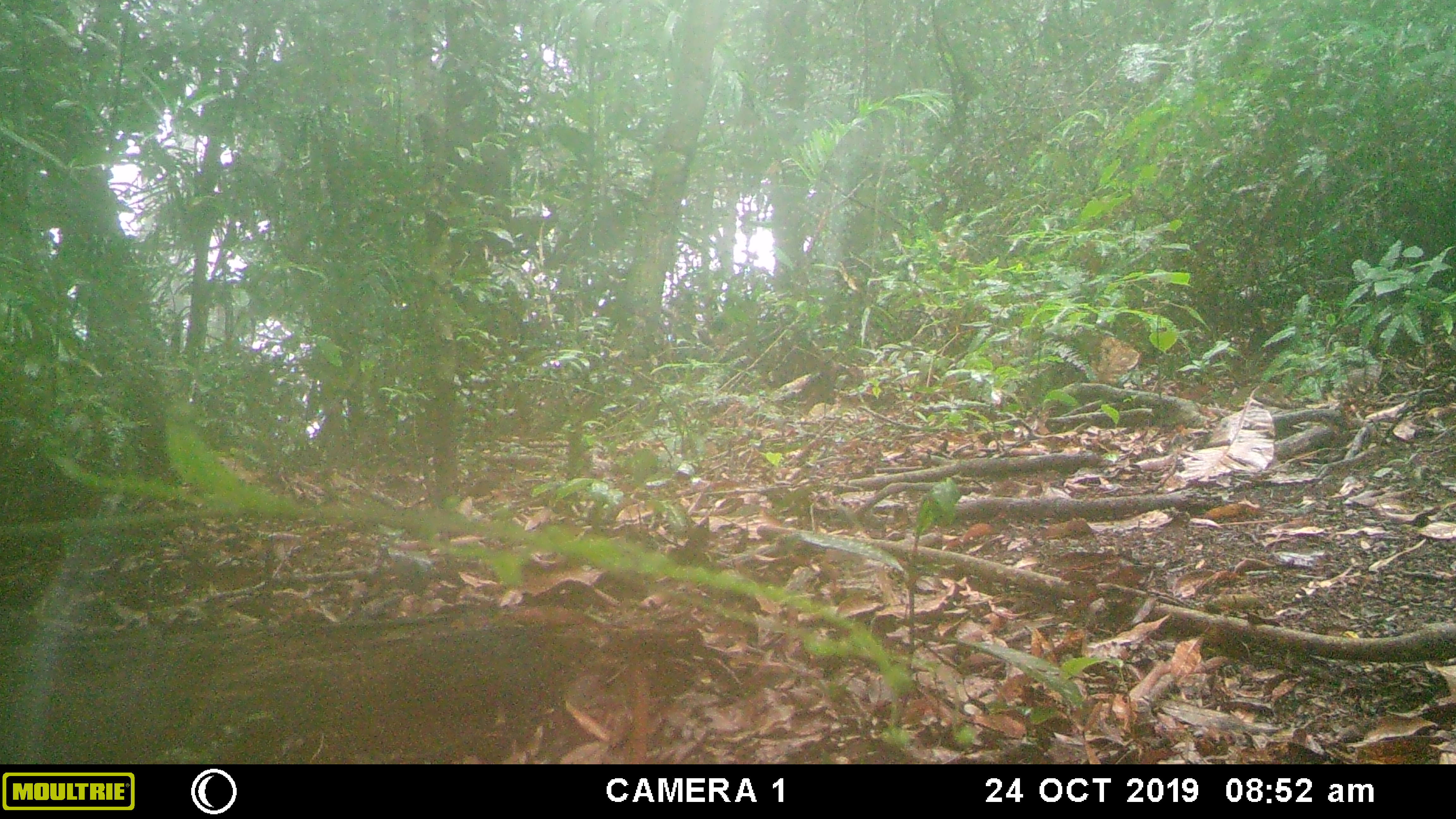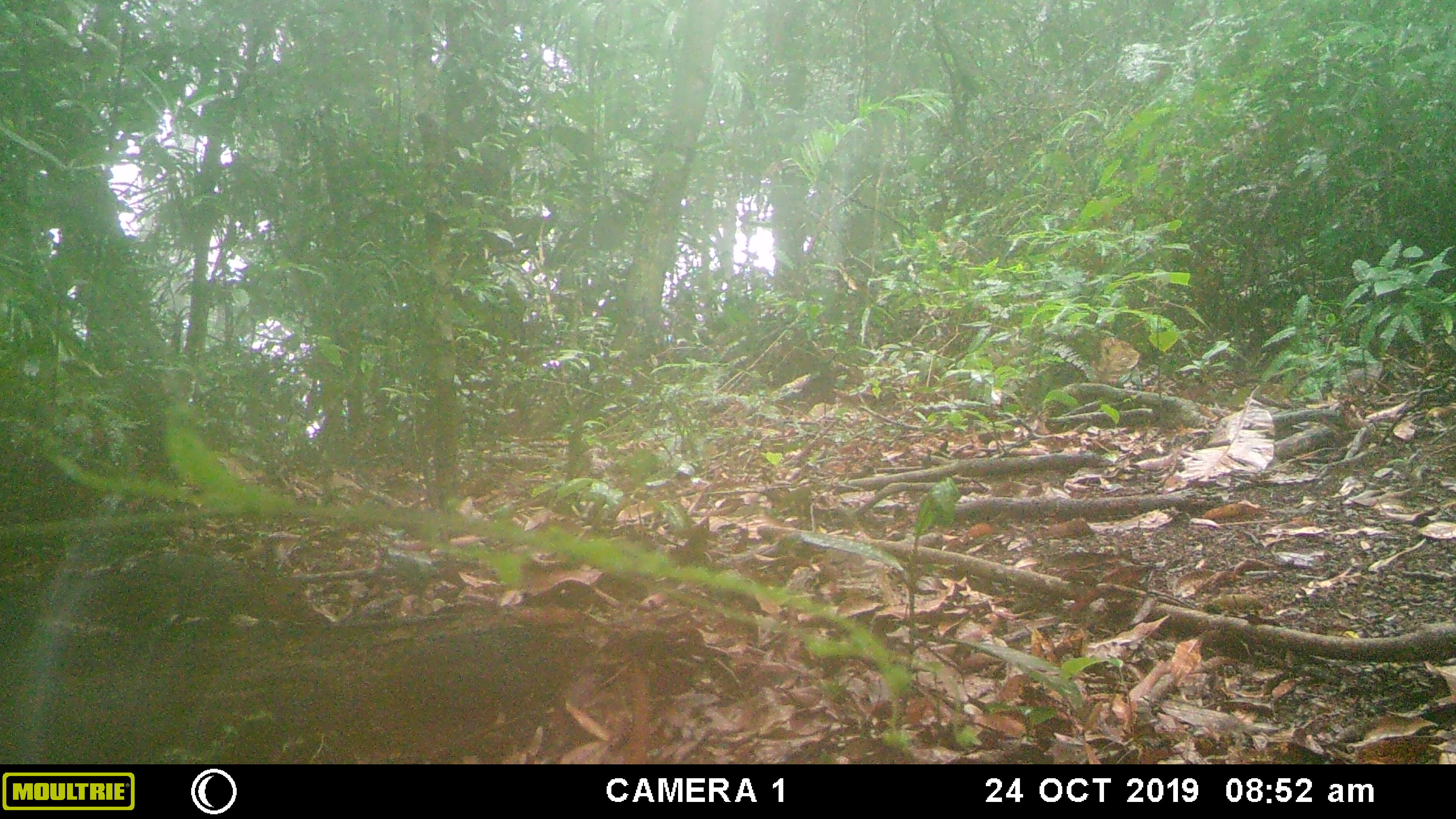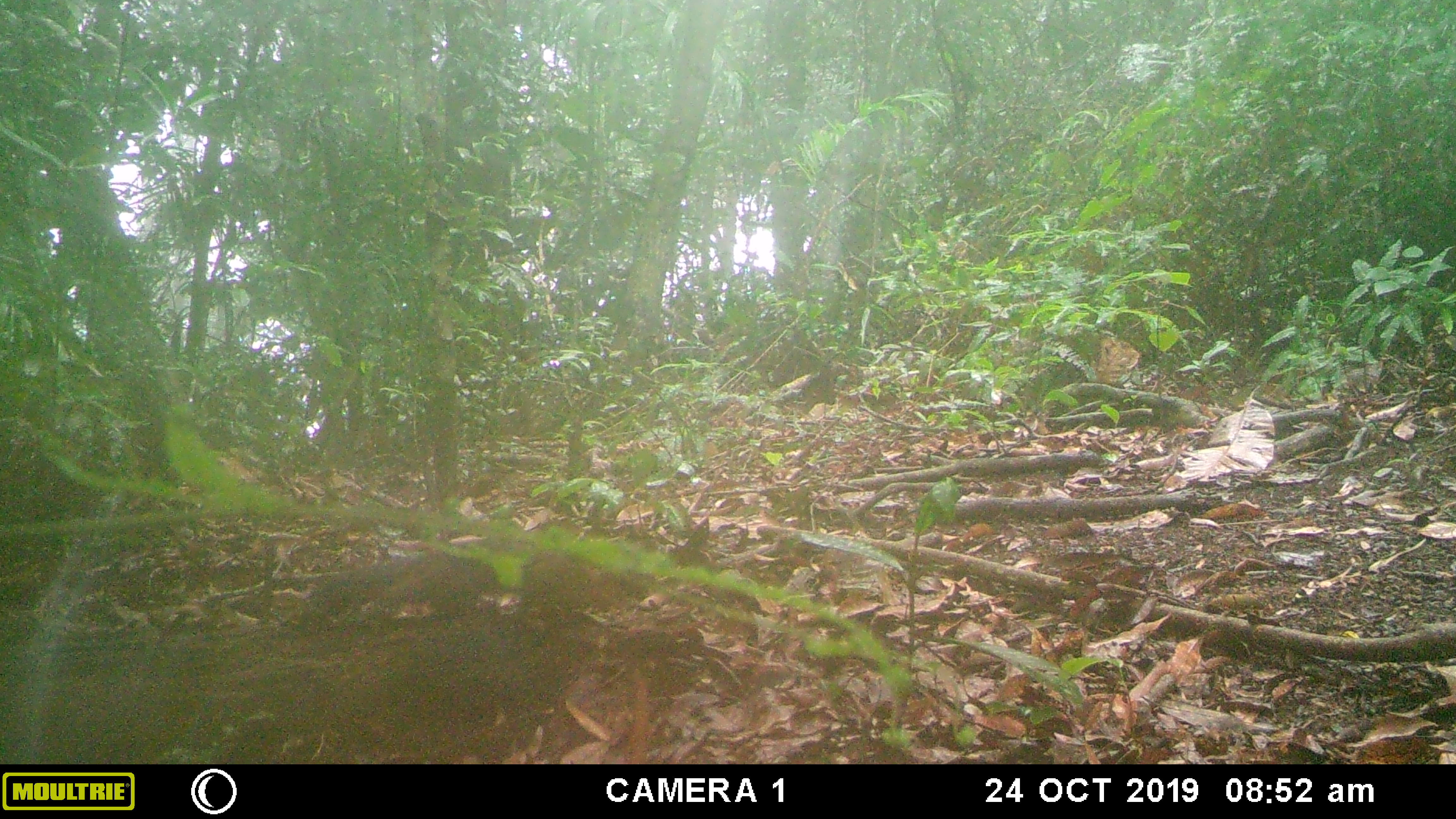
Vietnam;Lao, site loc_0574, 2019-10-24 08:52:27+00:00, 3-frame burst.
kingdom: Animalia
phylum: Chordata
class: Mammalia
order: Rodentia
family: Sciuridae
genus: Dremomys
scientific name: Dremomys rufigenis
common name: red-cheeked squirrel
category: red cheeked squirrel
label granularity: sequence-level